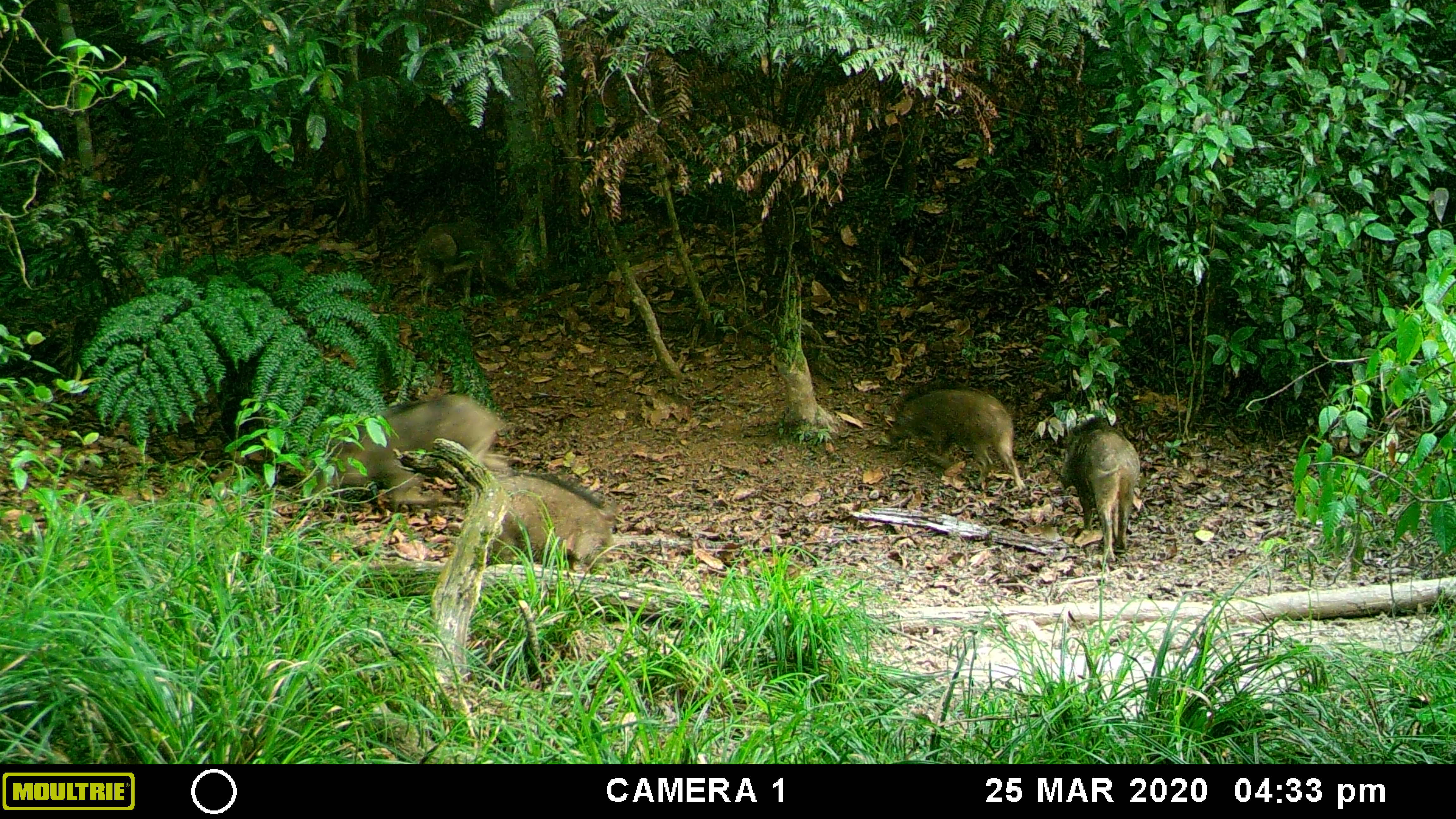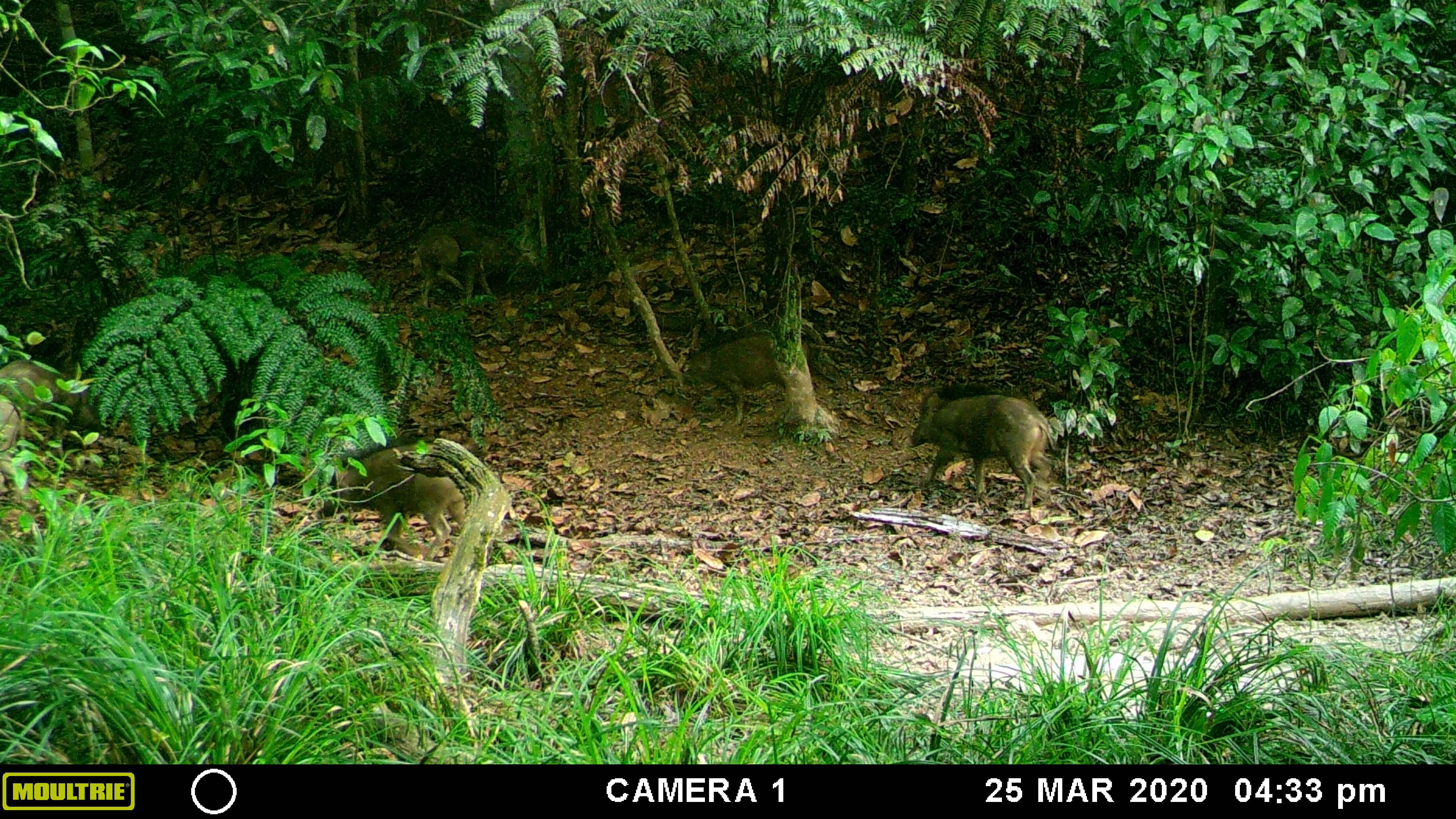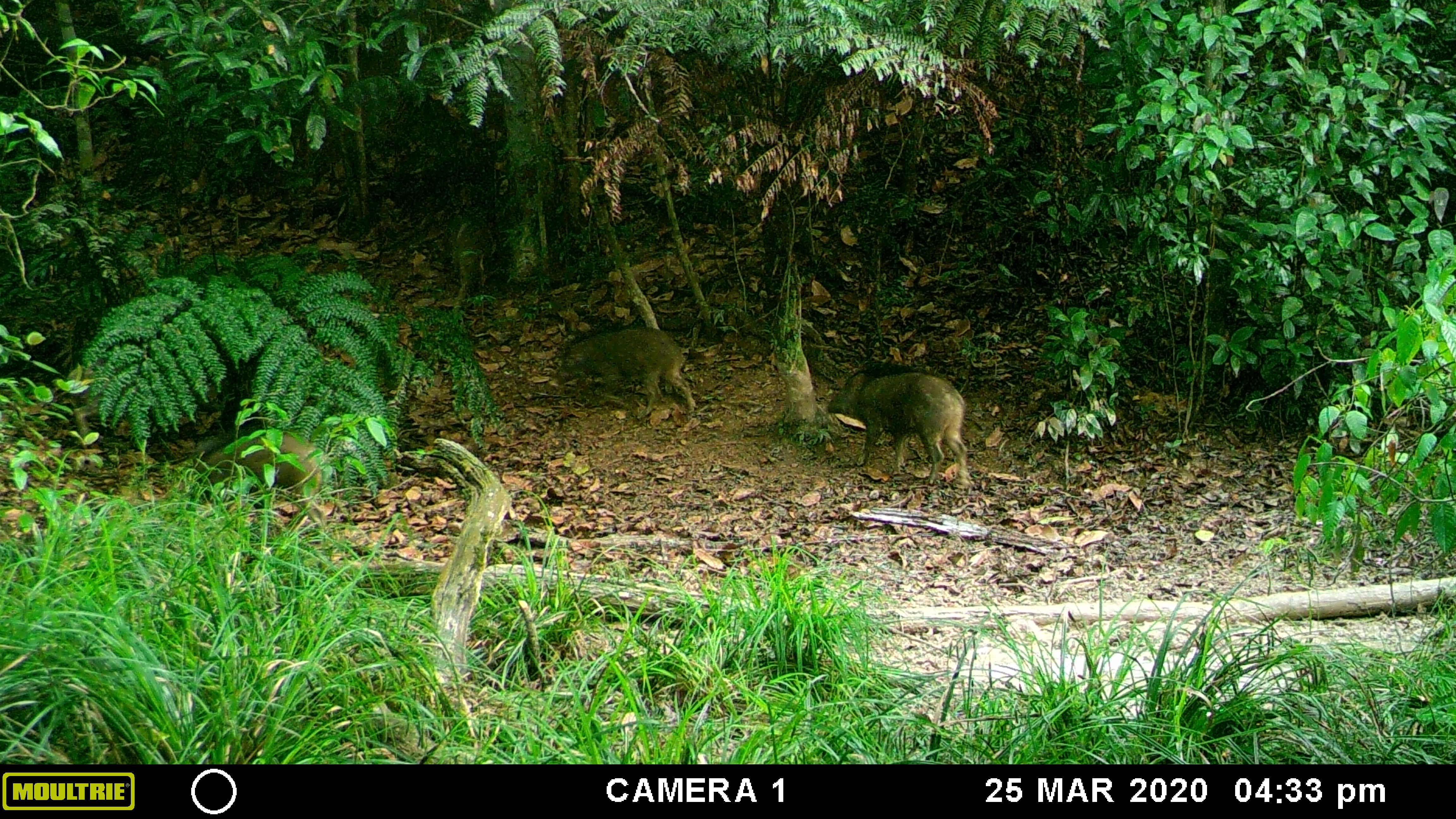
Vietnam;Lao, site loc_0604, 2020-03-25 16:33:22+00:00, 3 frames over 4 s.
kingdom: Animalia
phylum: Chordata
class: Mammalia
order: Artiodactyla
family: Suidae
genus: Sus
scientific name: Sus scrofa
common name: eurasian wild pig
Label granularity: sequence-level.